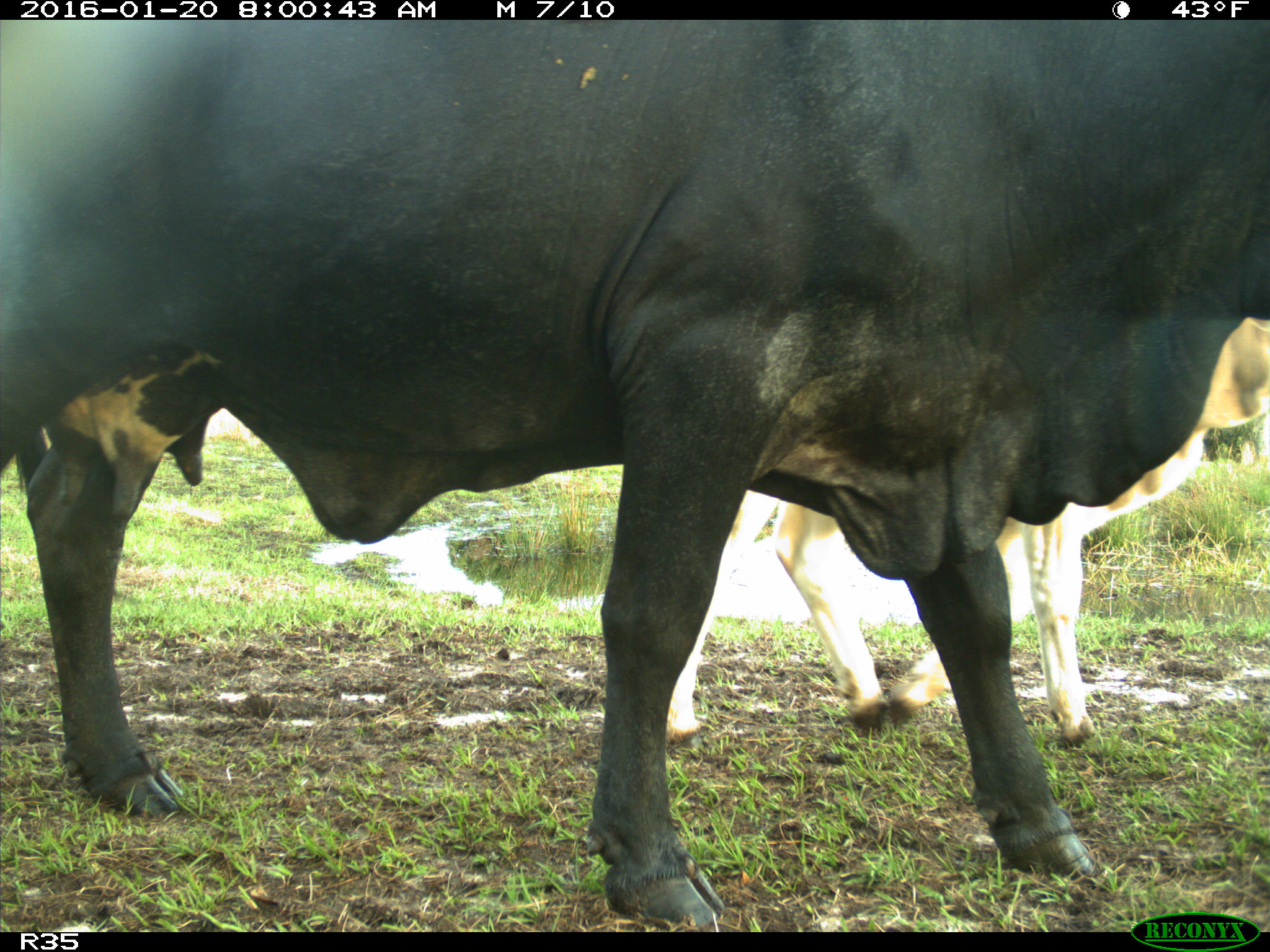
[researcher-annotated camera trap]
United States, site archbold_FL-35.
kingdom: Animalia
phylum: Chordata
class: Mammalia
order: Artiodactyla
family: Bovidae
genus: Bos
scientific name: Bos taurus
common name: domestic cow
Bos taurus (domestic cow).